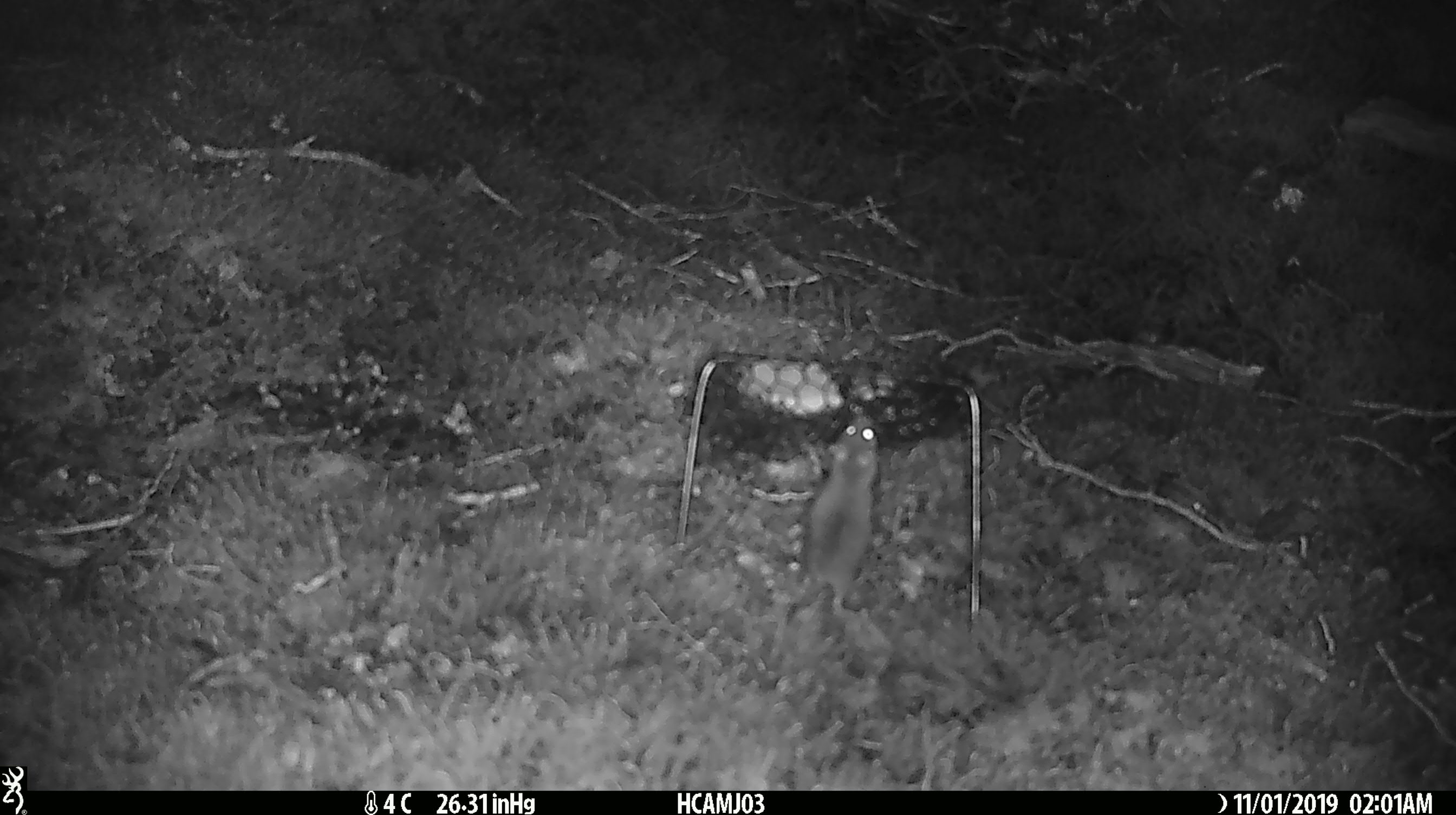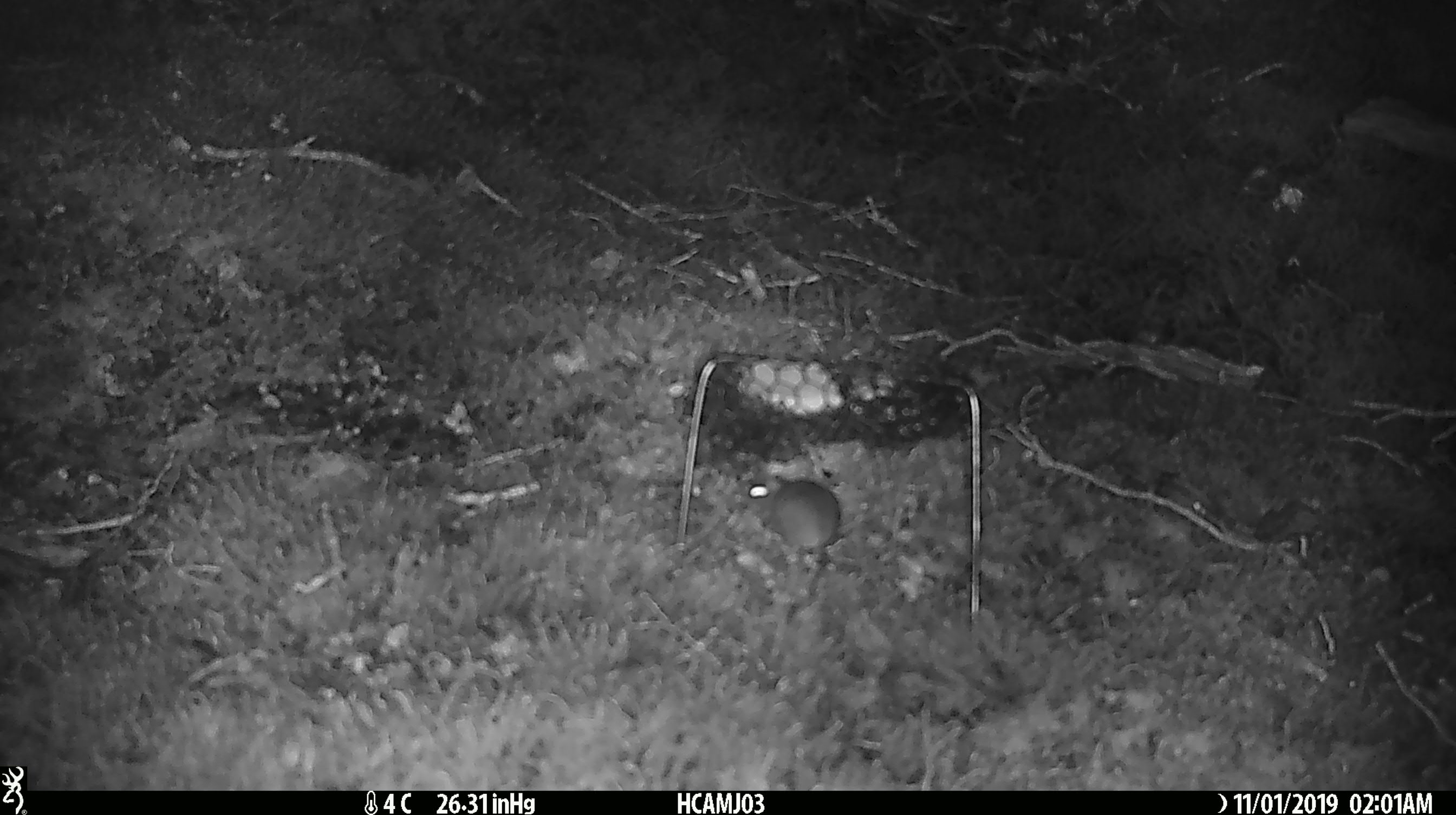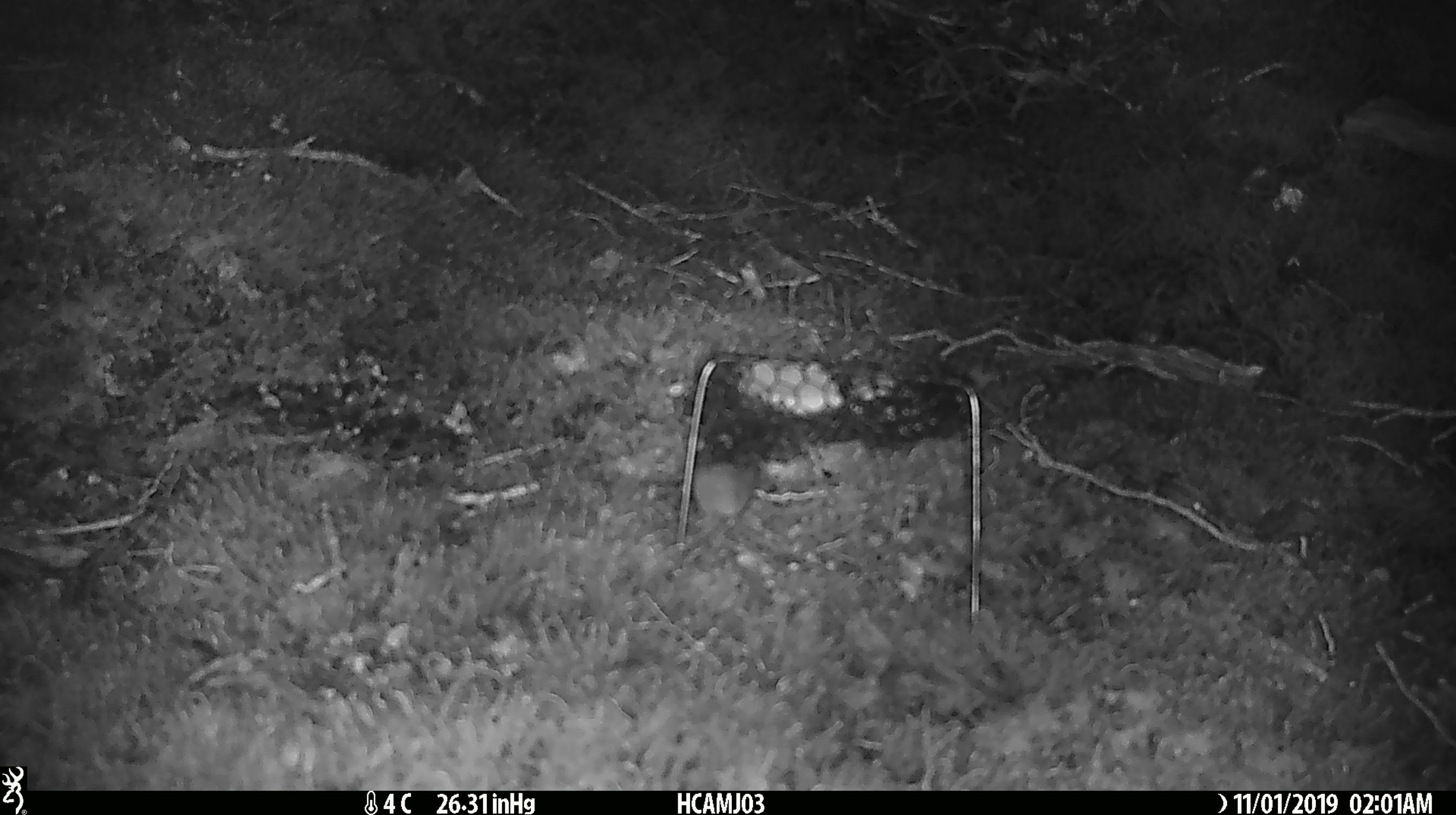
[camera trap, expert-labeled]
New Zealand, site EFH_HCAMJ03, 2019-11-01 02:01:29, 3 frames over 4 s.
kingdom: Animalia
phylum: Chordata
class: Mammalia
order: Rodentia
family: Muridae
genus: Mus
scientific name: Mus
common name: mouse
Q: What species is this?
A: Mouse (Mus).